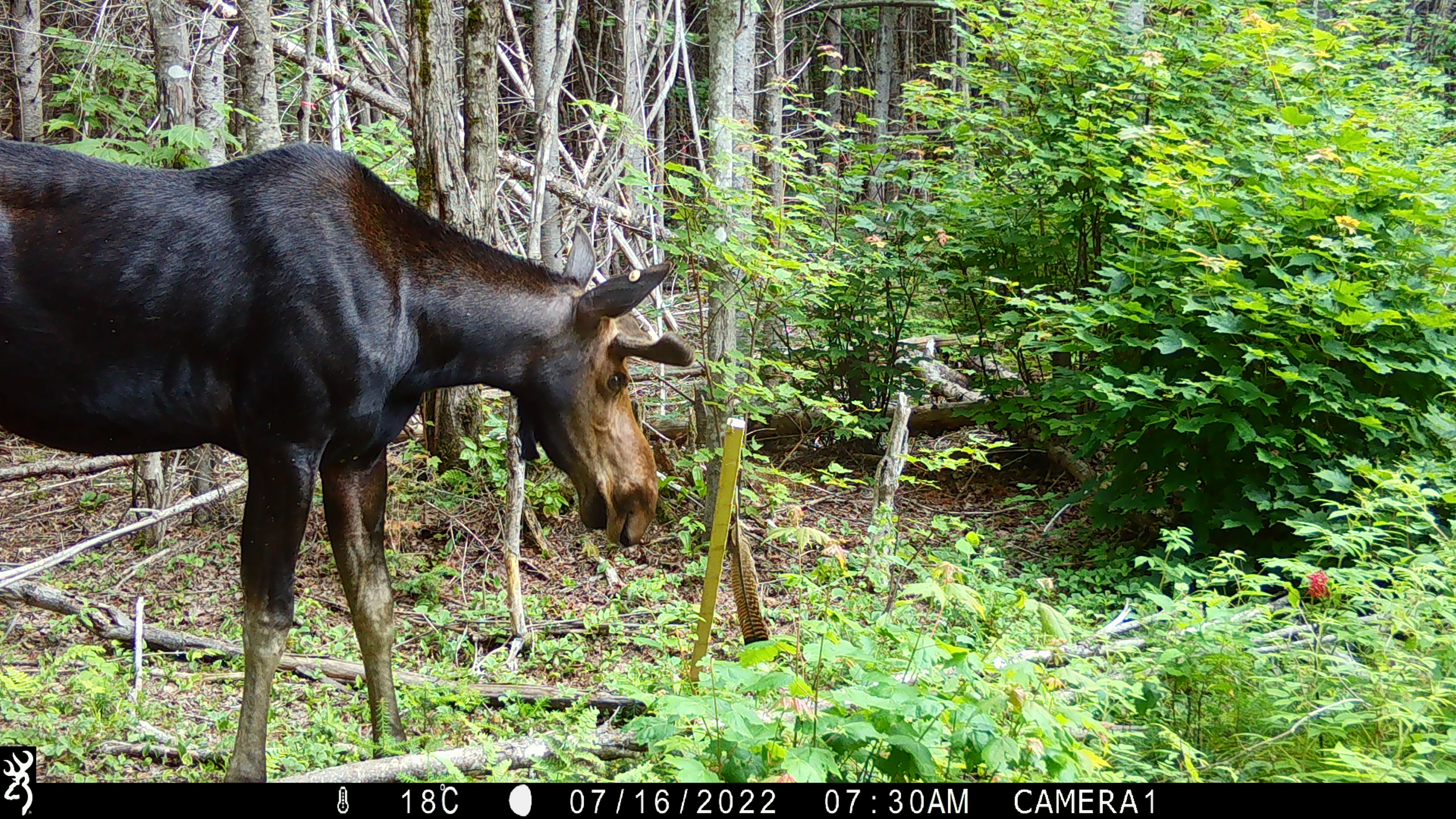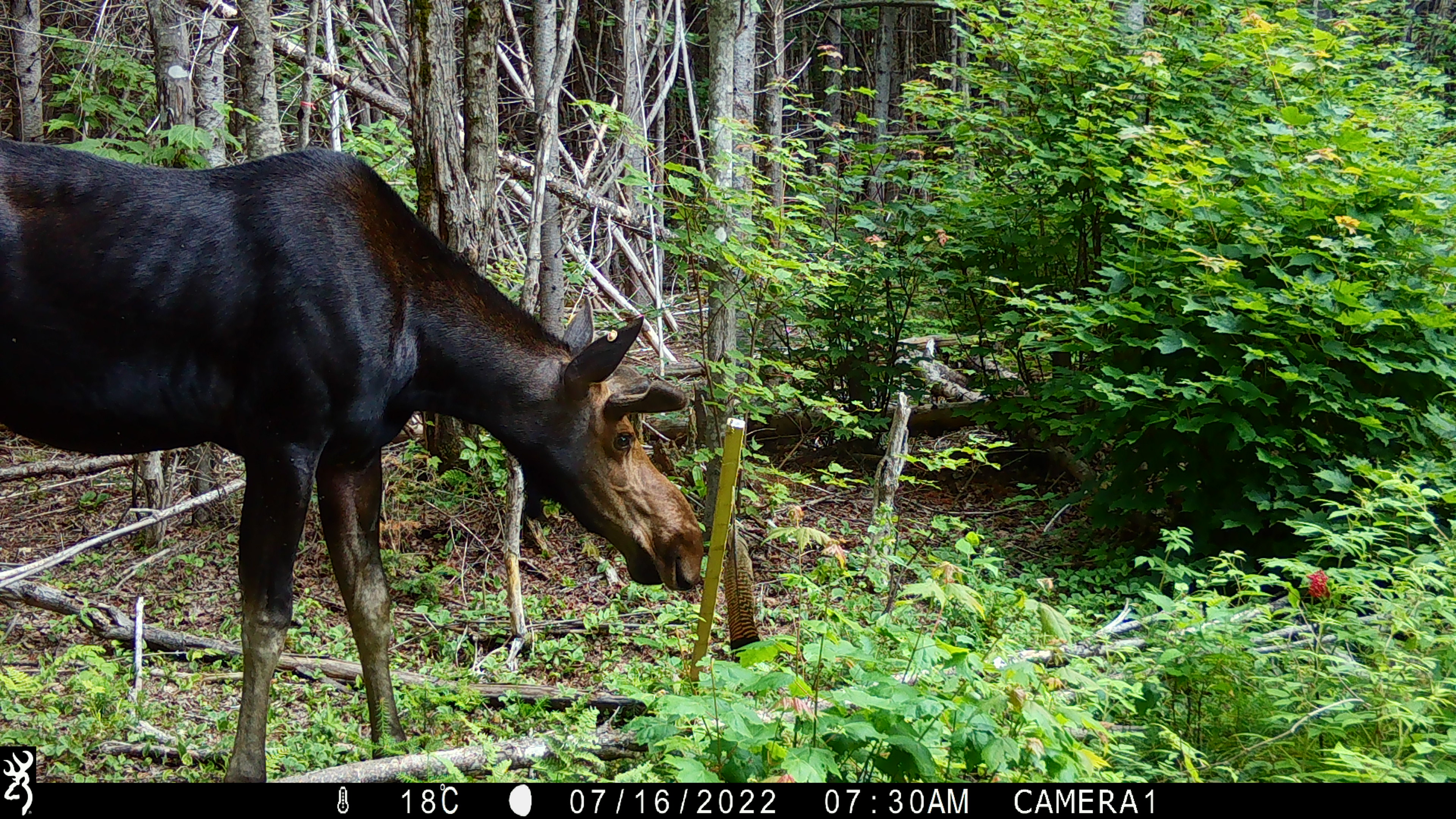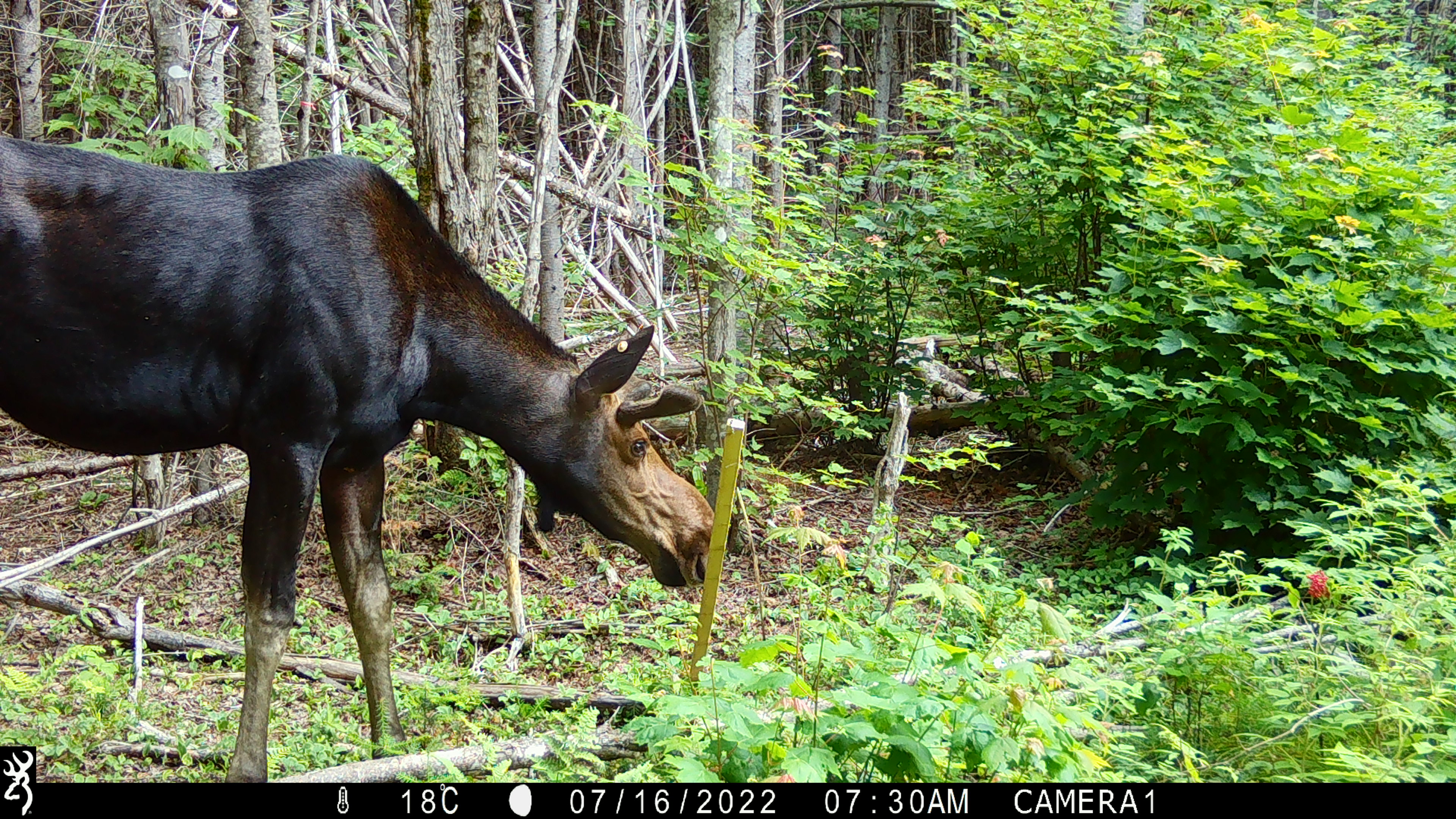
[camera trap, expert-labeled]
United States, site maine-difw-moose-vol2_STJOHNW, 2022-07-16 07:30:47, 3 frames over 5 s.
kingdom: Animalia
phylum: Chordata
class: Mammalia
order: Artiodactyla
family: Cervidae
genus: Alces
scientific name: Alces alces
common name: moose